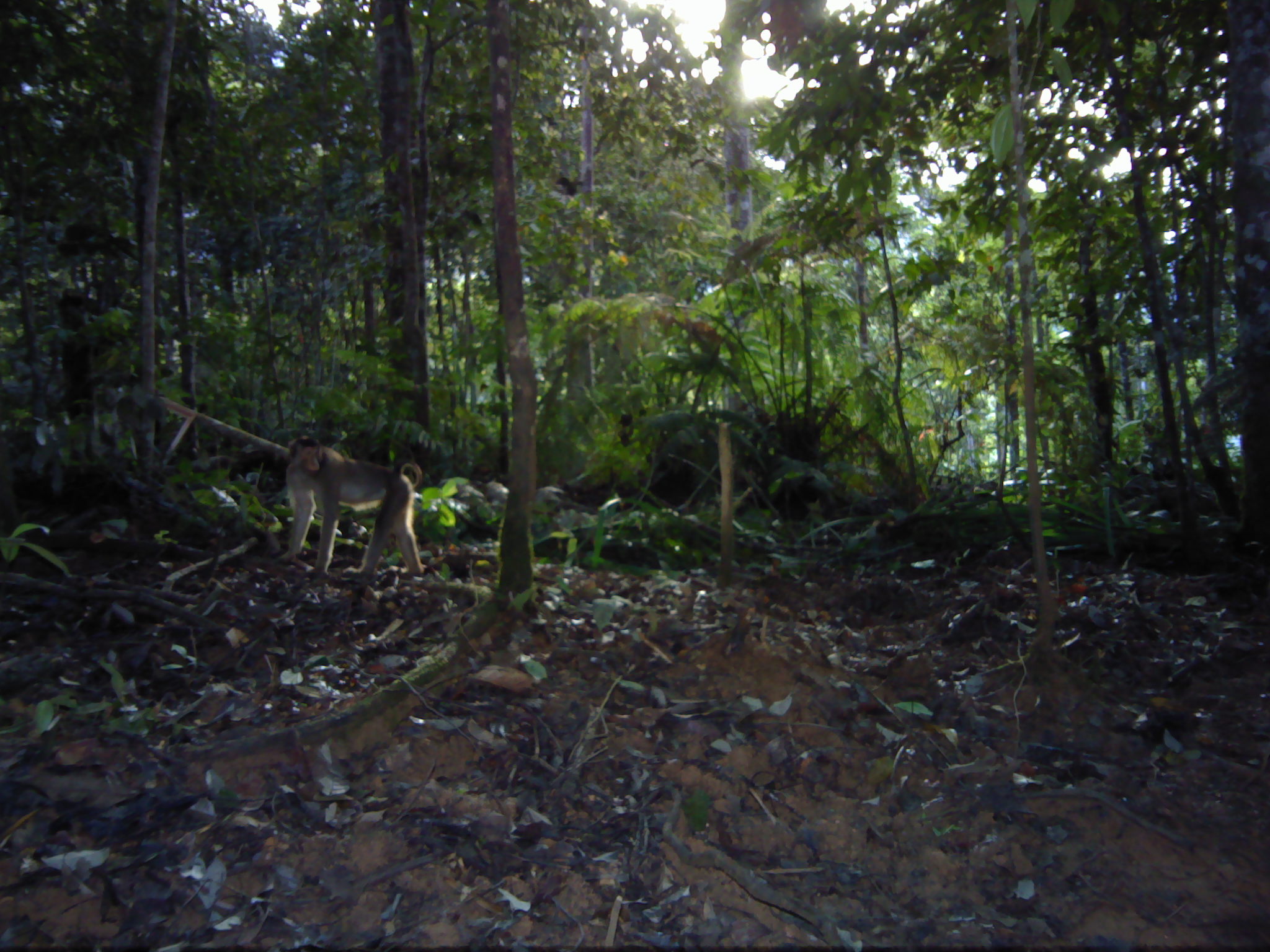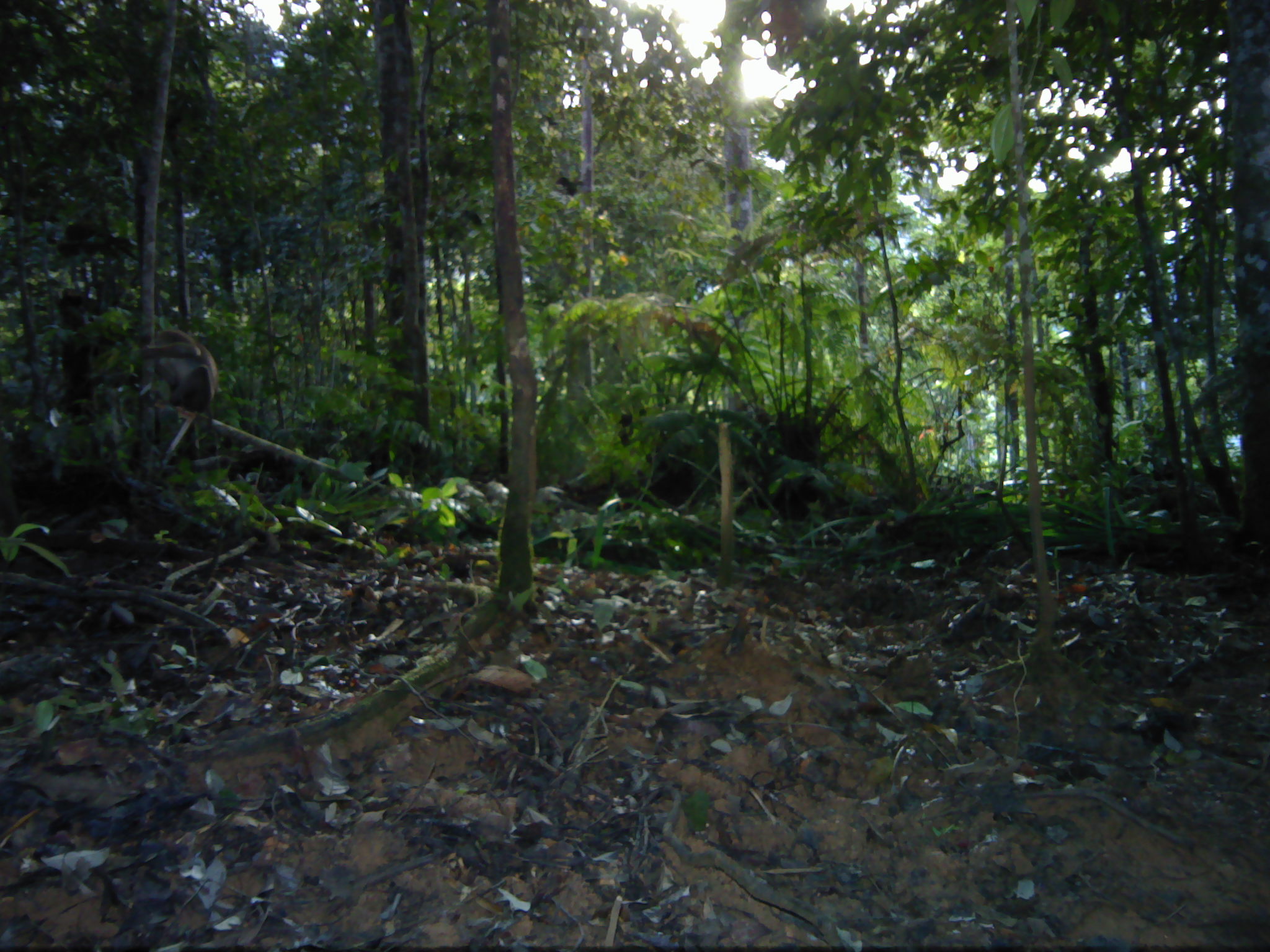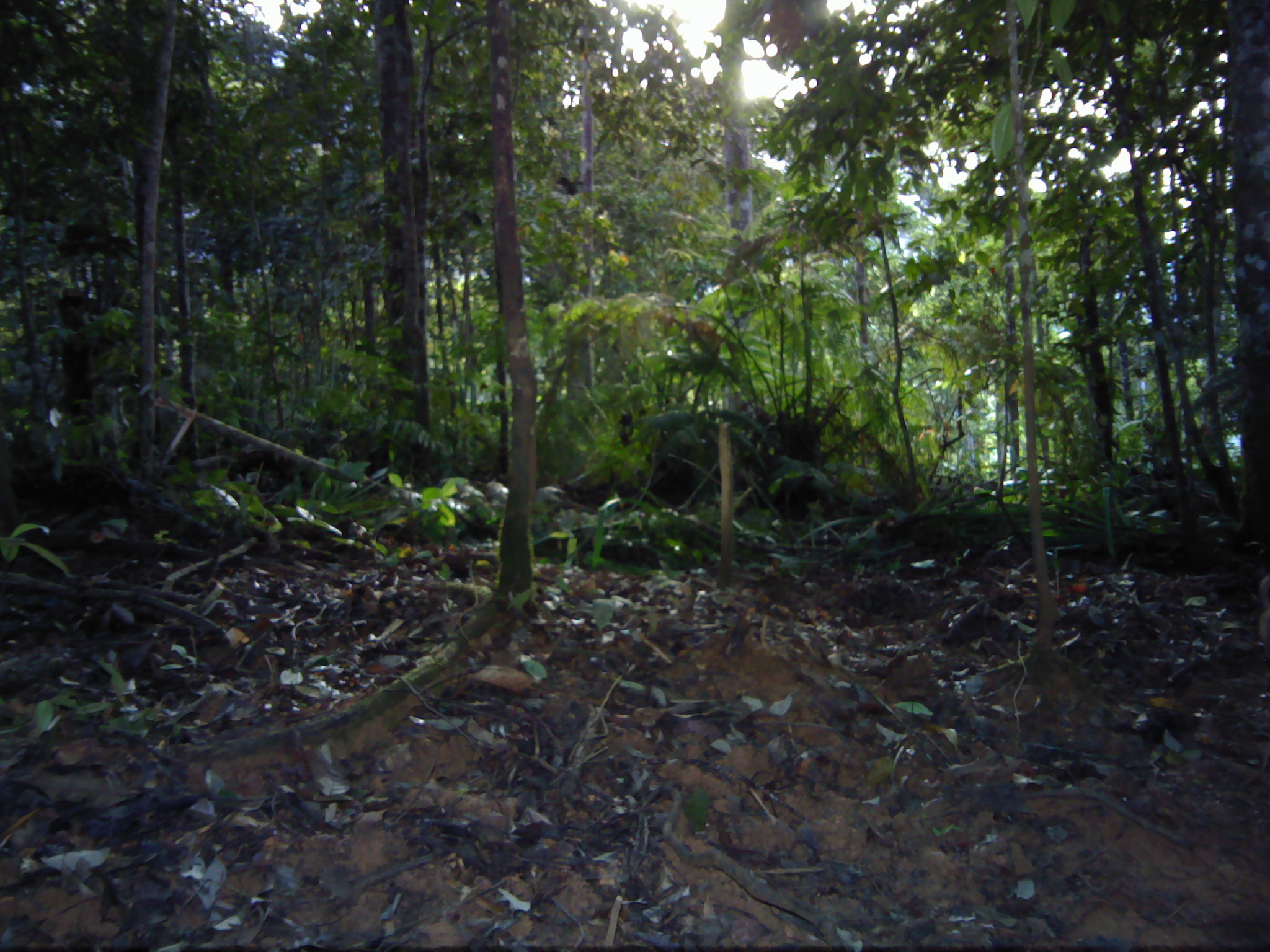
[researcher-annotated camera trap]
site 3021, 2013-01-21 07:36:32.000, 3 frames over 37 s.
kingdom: Animalia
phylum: Chordata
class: Mammalia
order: Primates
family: Cercopithecidae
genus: Macaca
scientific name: Macaca nemestrina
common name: southern pig-tailed macaque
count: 1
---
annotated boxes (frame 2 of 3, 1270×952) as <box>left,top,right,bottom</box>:
macaca nemestrina: <box>125,316,218,412</box>